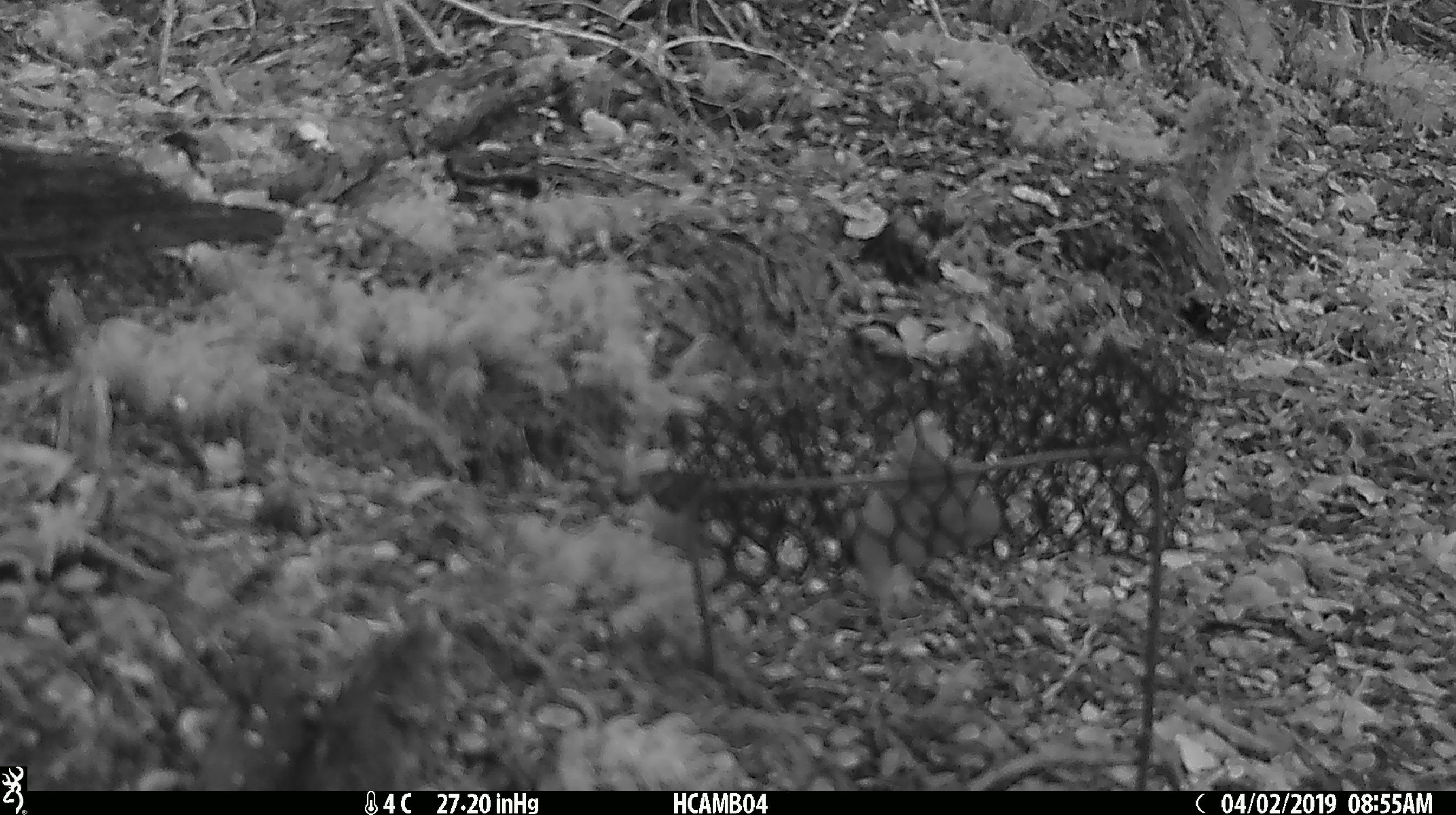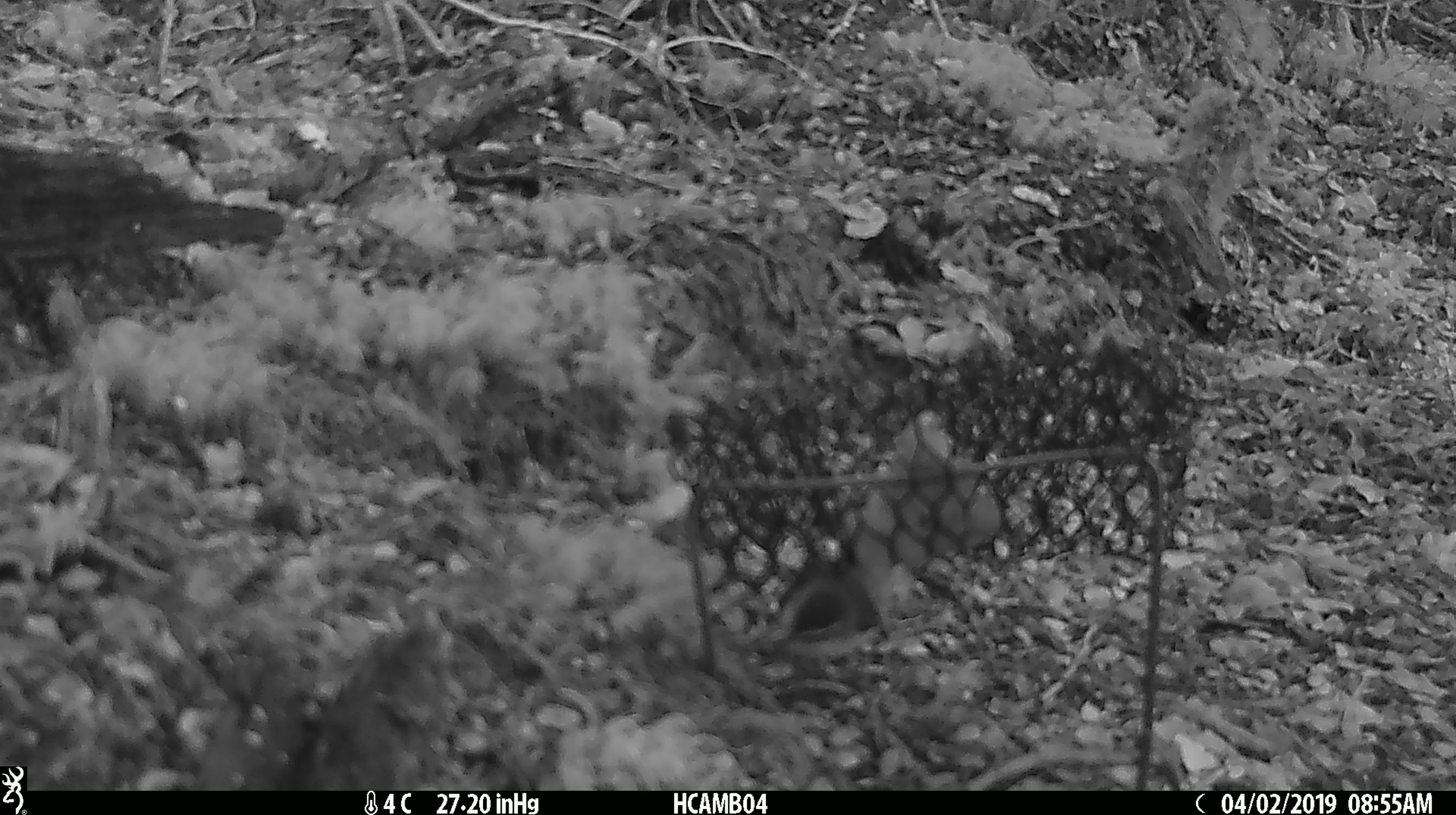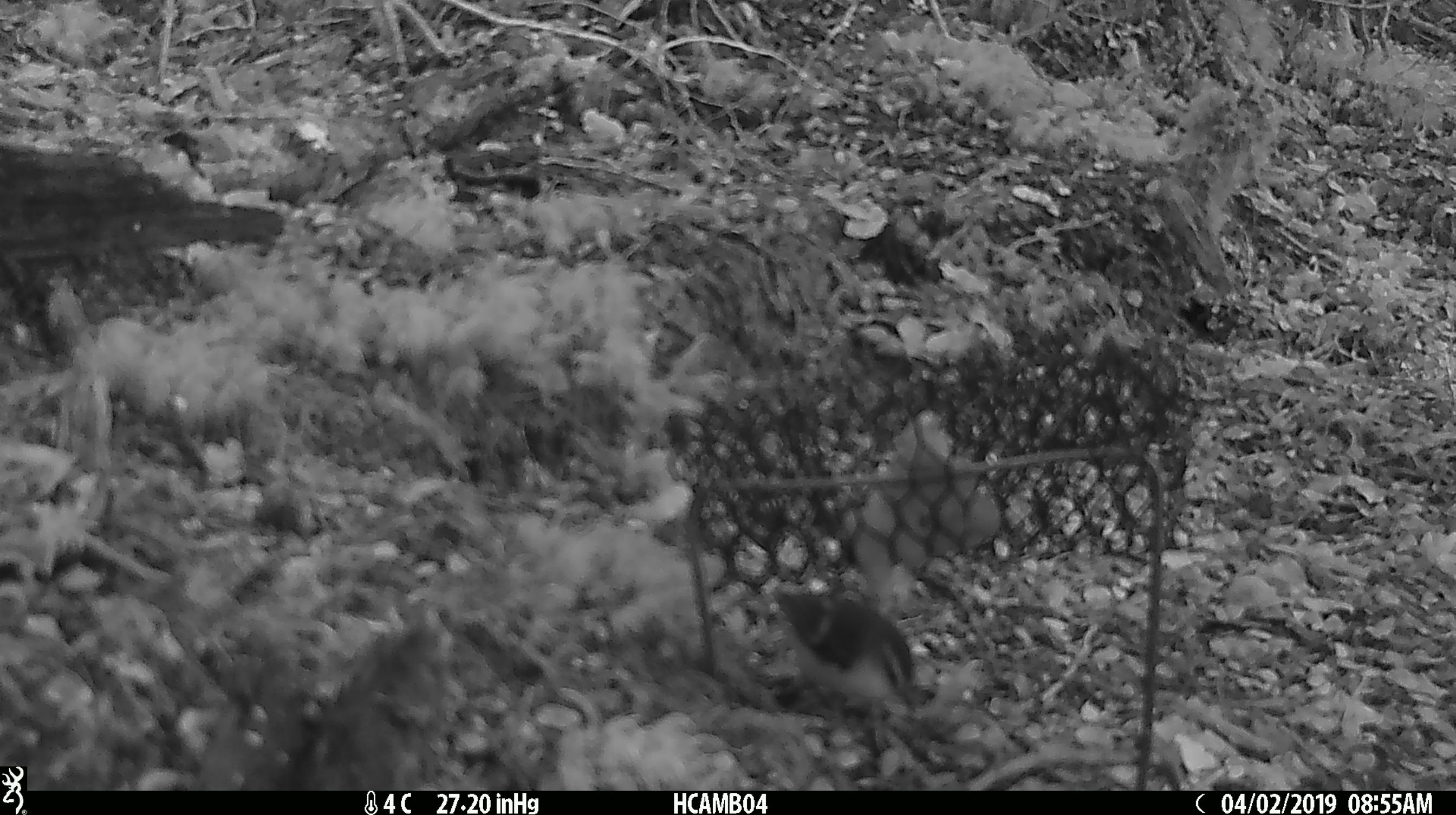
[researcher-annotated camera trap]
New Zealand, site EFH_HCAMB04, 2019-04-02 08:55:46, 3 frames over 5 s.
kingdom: Animalia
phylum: Chordata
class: Aves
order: Passeriformes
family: Acanthisittidae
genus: Acanthisitta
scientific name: Acanthisitta chloris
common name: rifleman